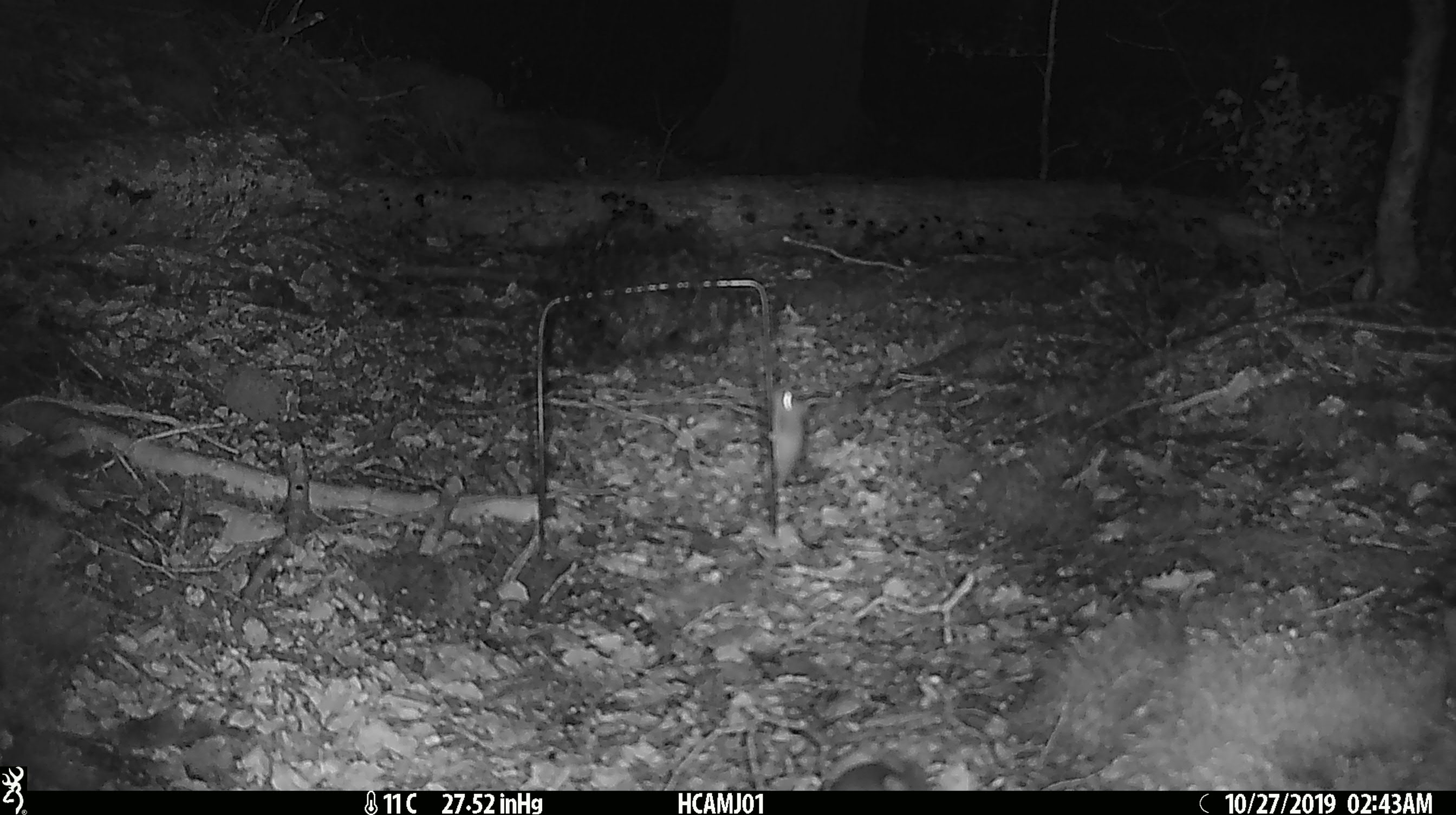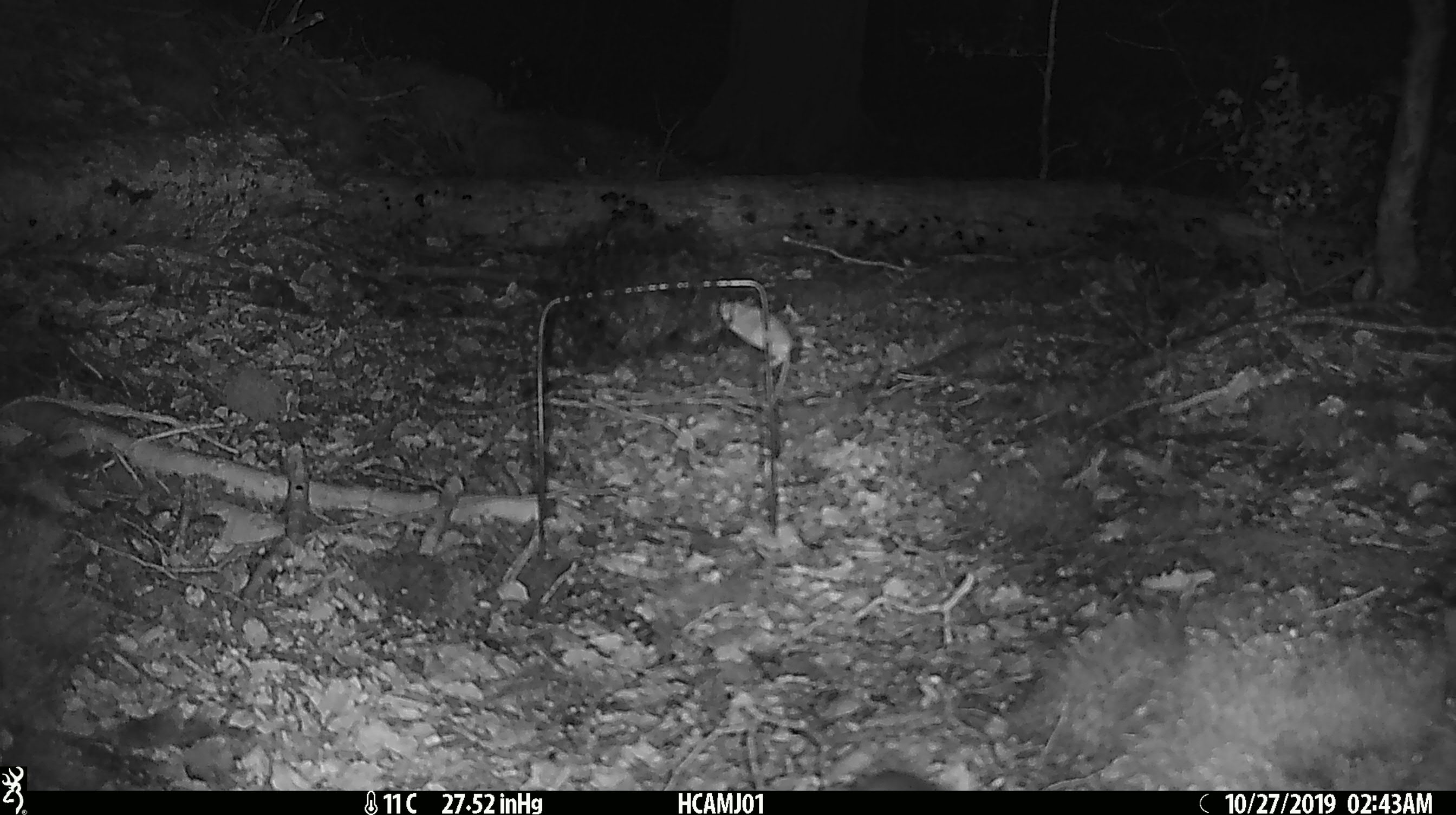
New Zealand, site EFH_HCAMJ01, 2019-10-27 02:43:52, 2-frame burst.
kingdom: Animalia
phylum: Chordata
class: Mammalia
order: Rodentia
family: Muridae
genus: Mus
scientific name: Mus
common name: mouse